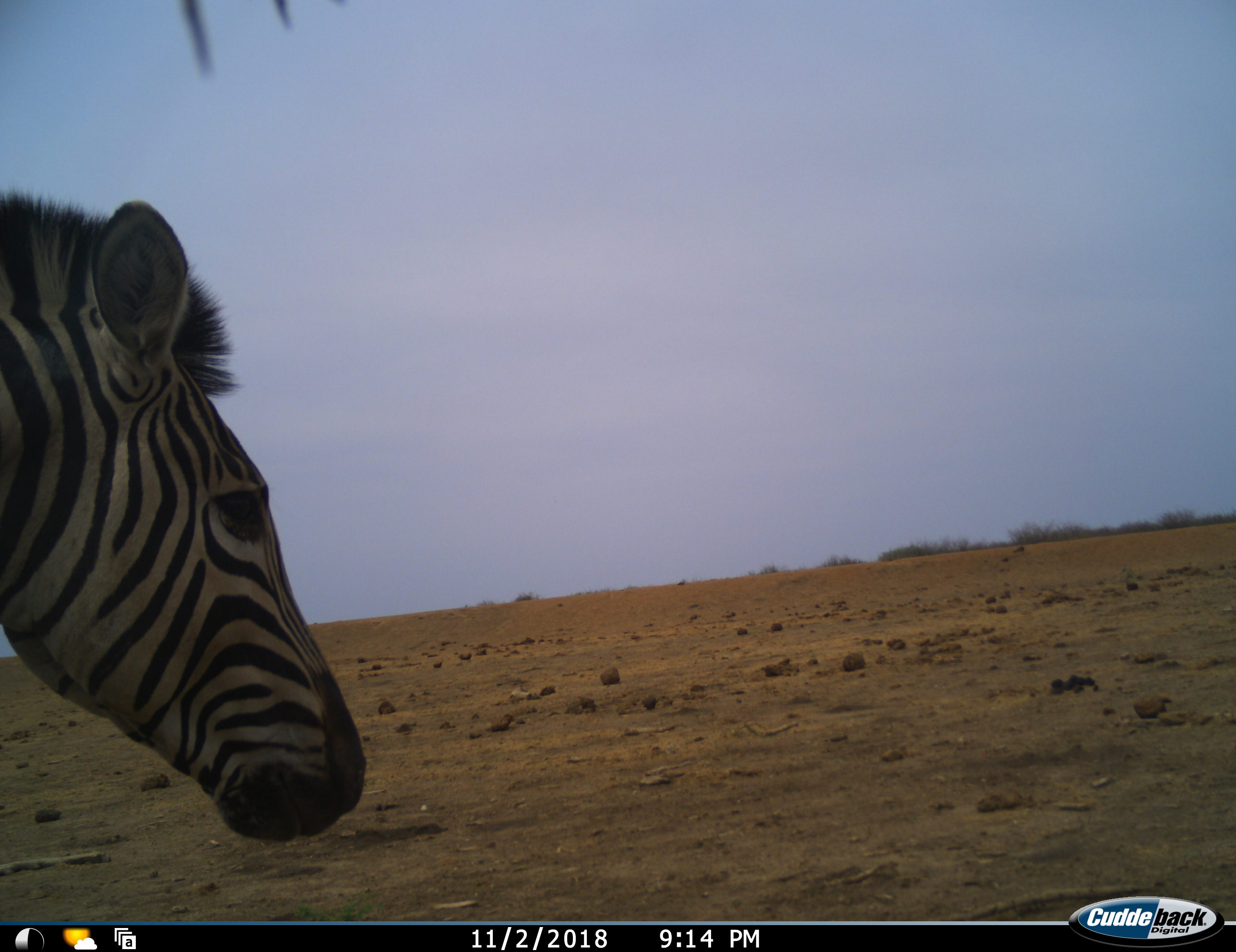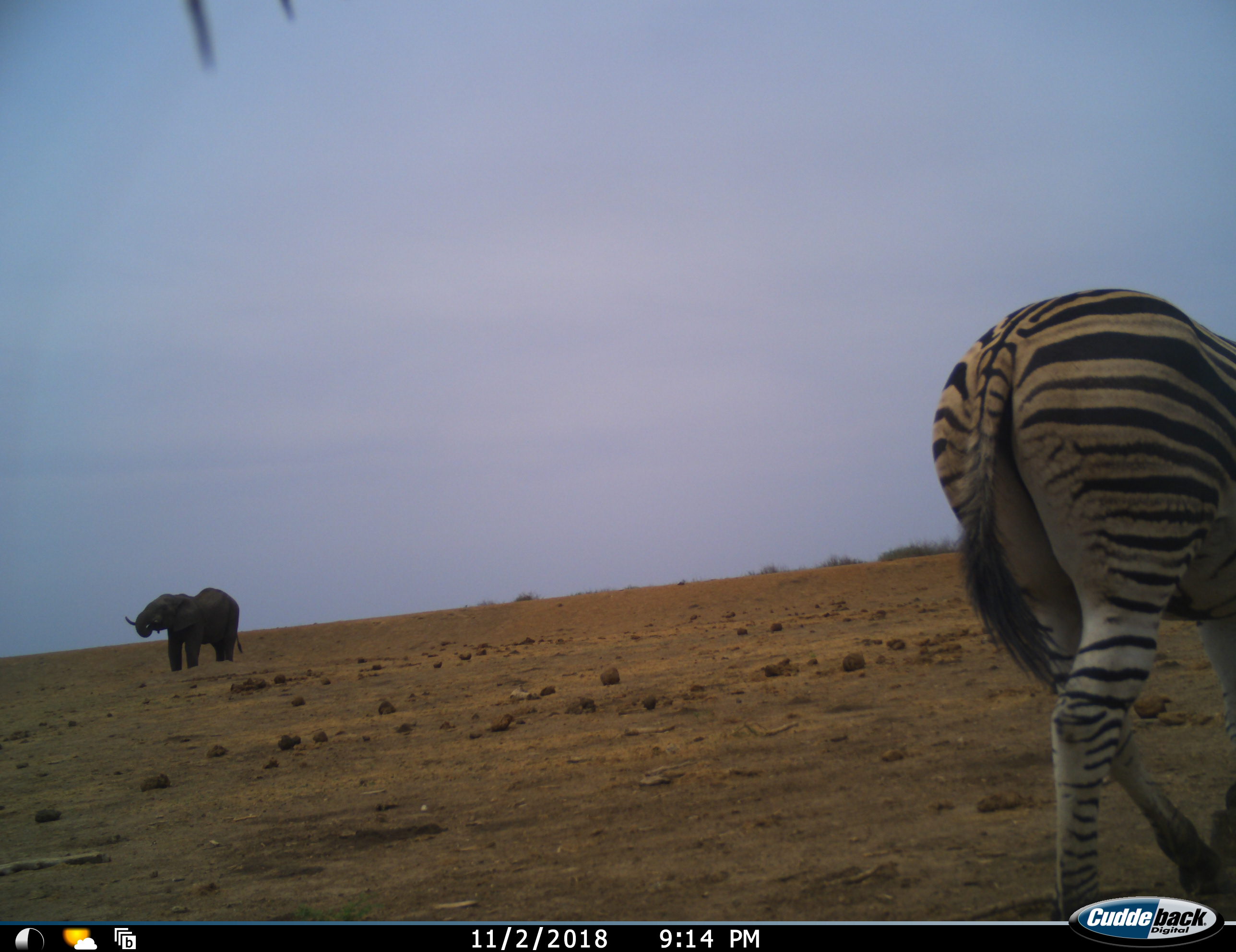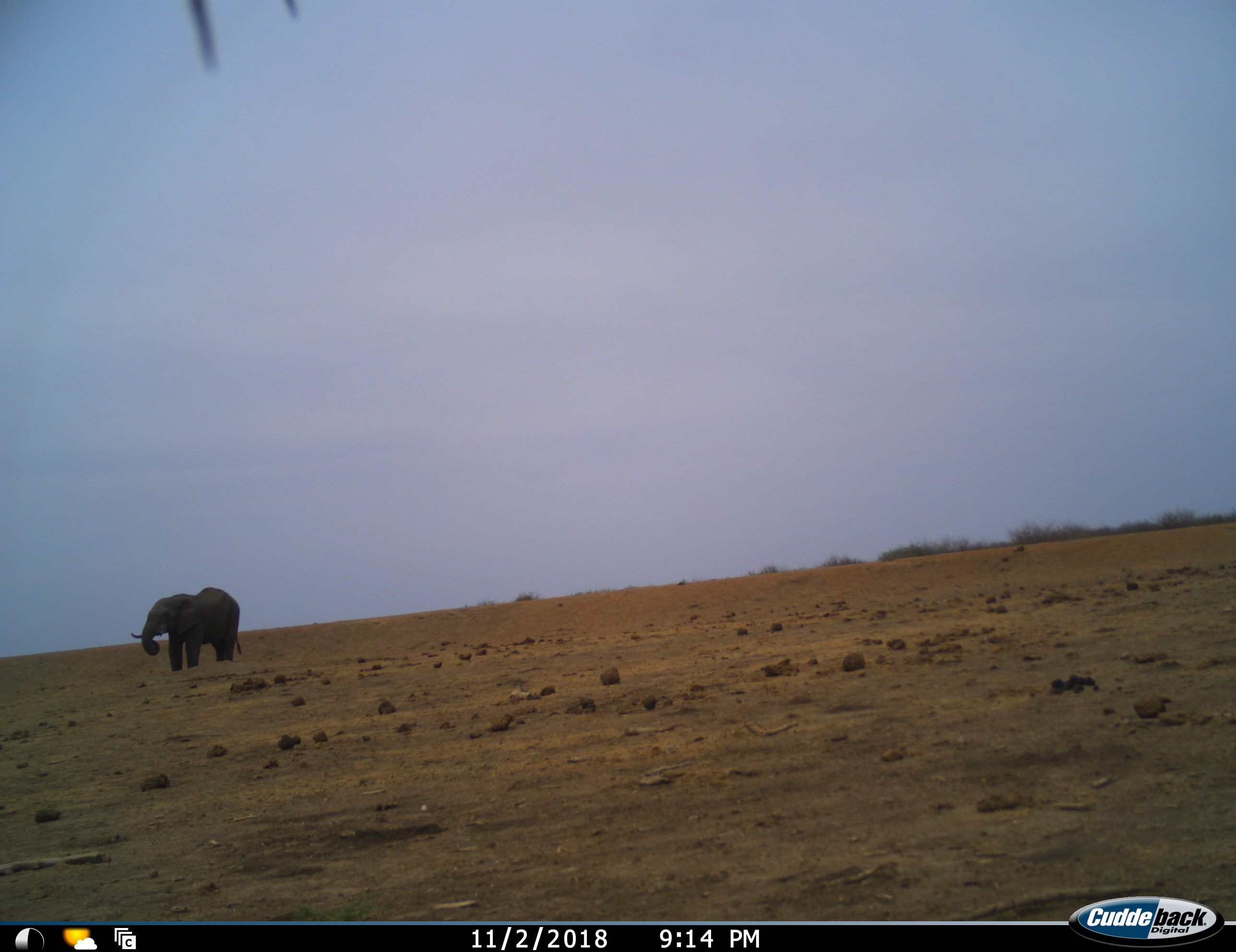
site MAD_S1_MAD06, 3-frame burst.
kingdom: Animalia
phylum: Chordata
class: Mammalia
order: Proboscidea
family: Elephantidae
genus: Loxodonta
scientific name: Loxodonta africana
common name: african bush elephant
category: elephant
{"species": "elephant (african bush elephant) (Loxodonta africana)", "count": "1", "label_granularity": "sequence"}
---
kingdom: Animalia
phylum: Chordata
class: Mammalia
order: Perissodactyla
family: Equidae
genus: Equus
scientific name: Equus quagga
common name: plains zebra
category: zebraplains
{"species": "zebraplains (plains zebra) (Equus quagga)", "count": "1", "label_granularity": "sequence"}